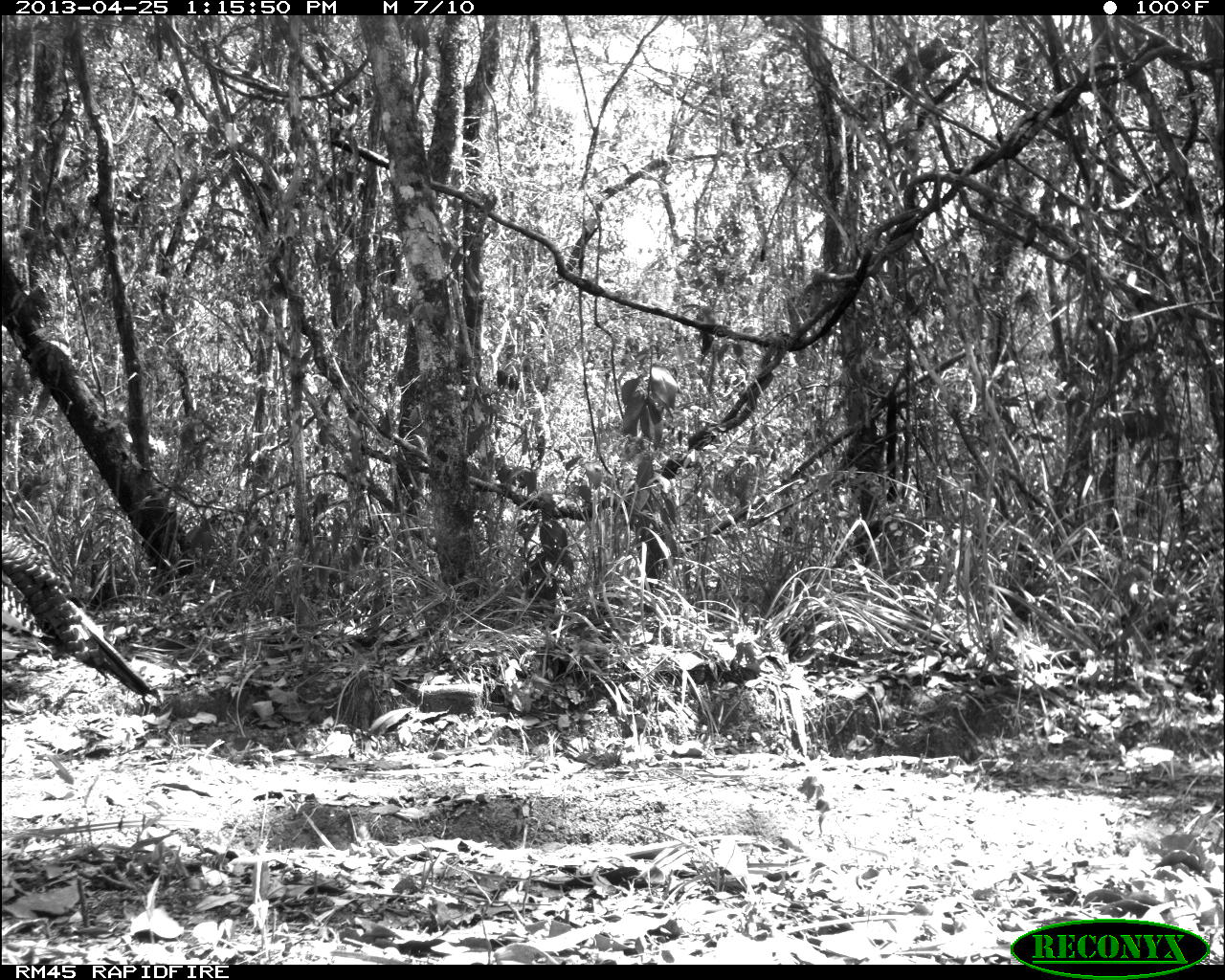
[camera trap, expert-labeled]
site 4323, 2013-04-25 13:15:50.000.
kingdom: Animalia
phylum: Chordata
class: Aves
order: Galliformes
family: Phasianidae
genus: Meleagris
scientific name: Meleagris ocellata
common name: ocellated turkey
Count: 1.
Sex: male.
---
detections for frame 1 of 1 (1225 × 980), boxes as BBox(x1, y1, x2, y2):
meleagris ocellata: BBox(0, 522, 157, 700)